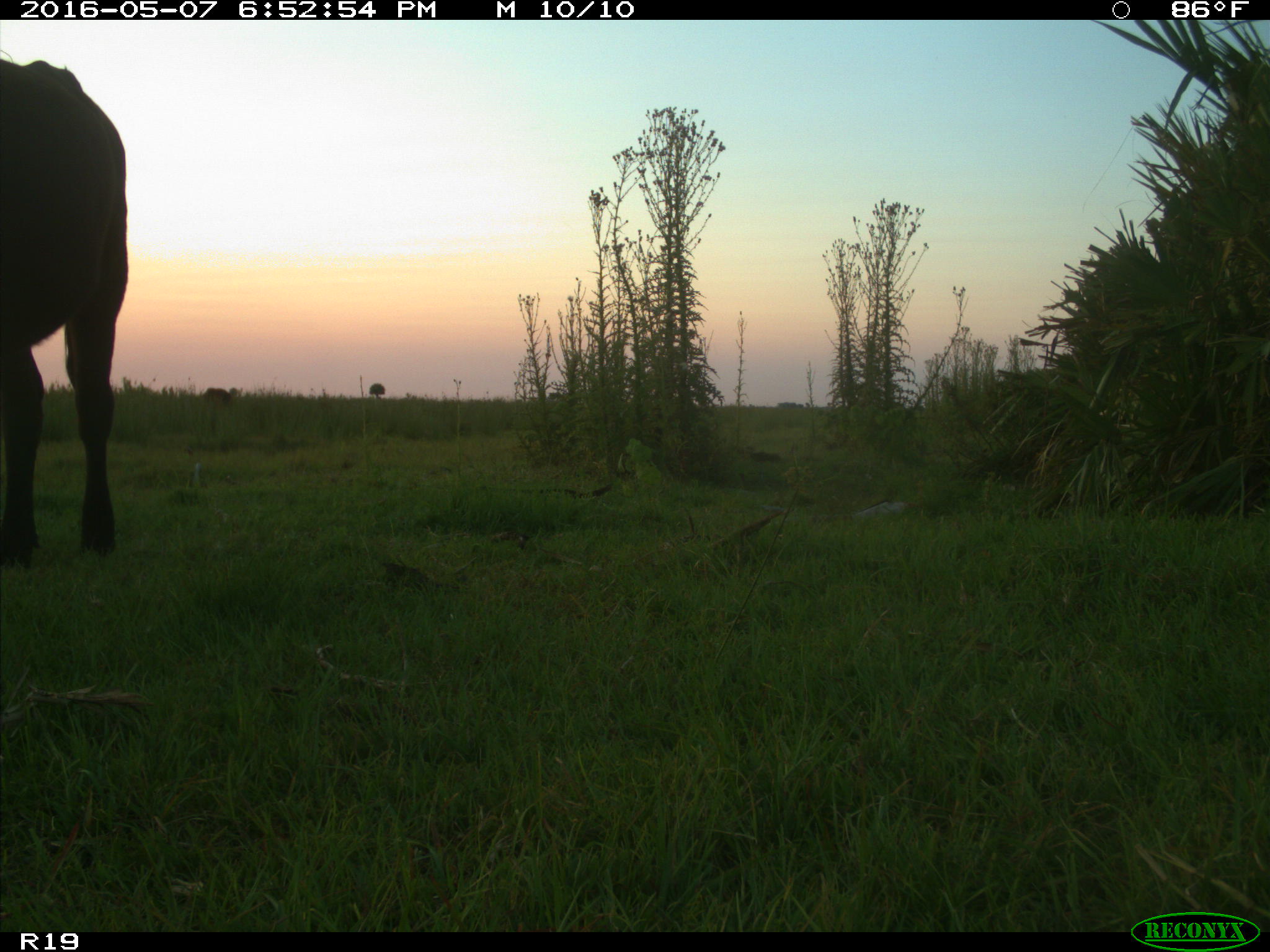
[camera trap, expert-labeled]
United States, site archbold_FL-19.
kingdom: Animalia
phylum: Chordata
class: Mammalia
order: Artiodactyla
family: Bovidae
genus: Bos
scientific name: Bos taurus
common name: domestic cow